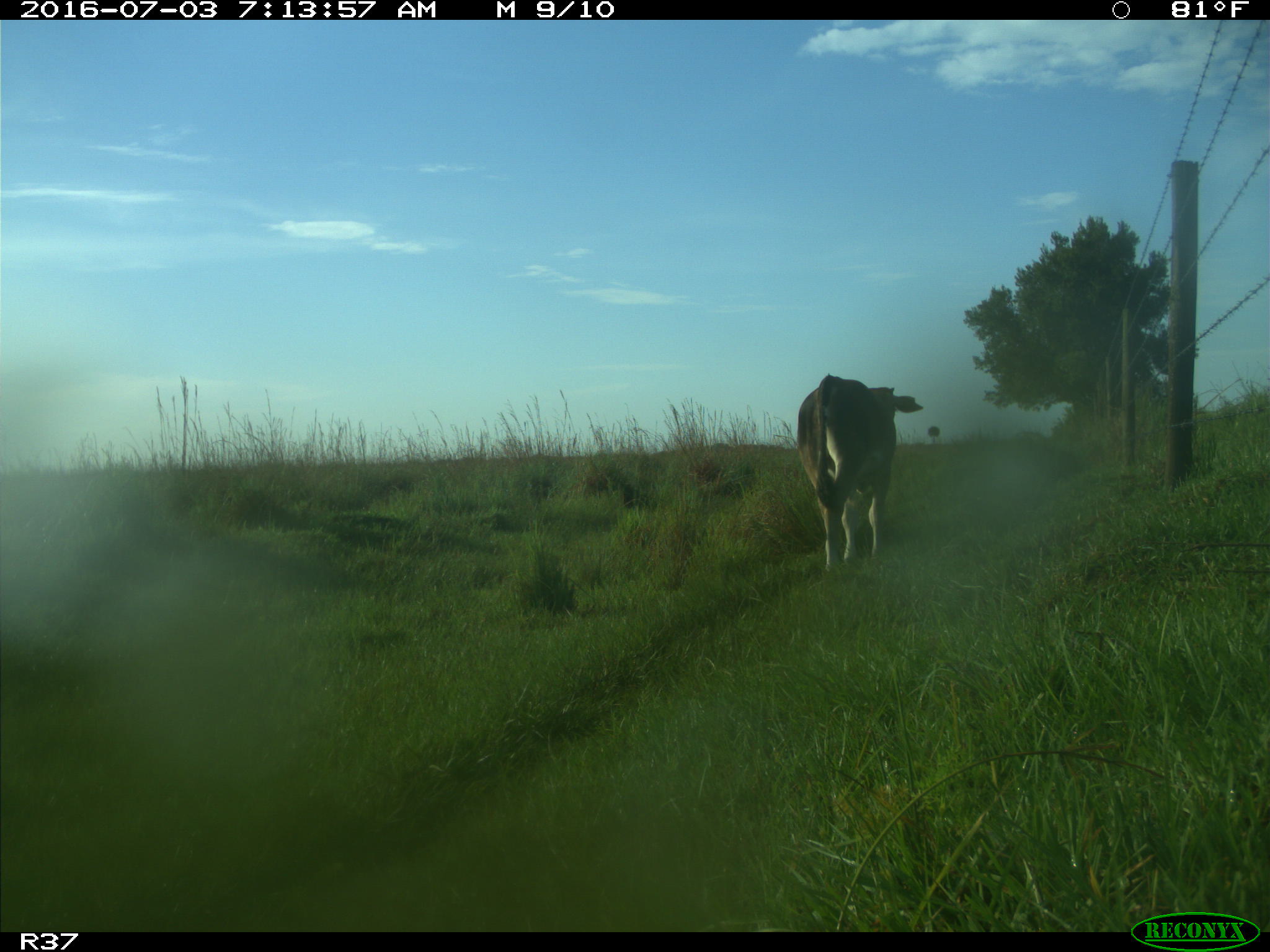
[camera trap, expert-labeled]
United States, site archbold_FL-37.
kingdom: Animalia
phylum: Chordata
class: Mammalia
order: Artiodactyla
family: Bovidae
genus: Bos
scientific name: Bos taurus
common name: domestic cow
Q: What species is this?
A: Bos taurus (domestic cow).